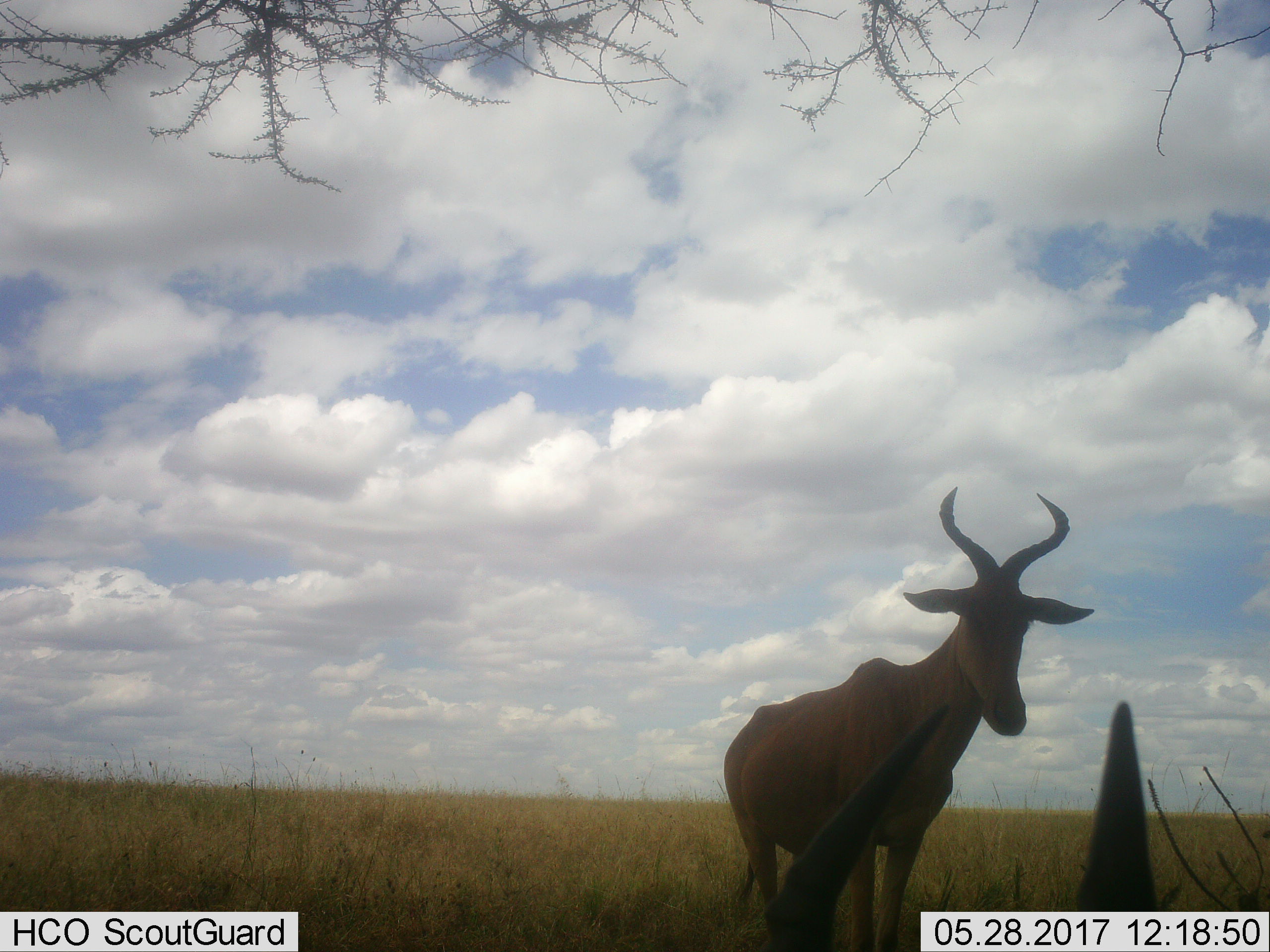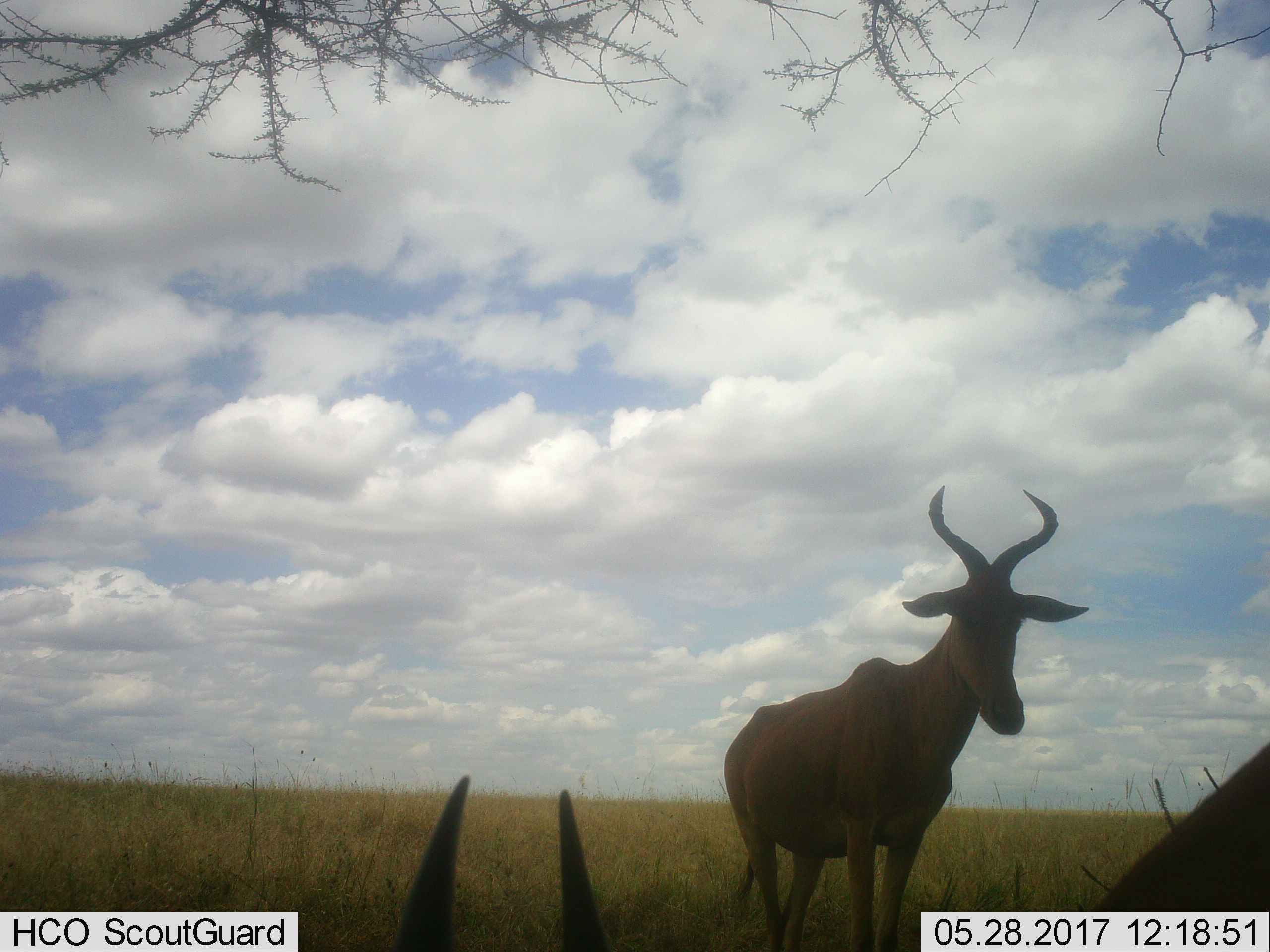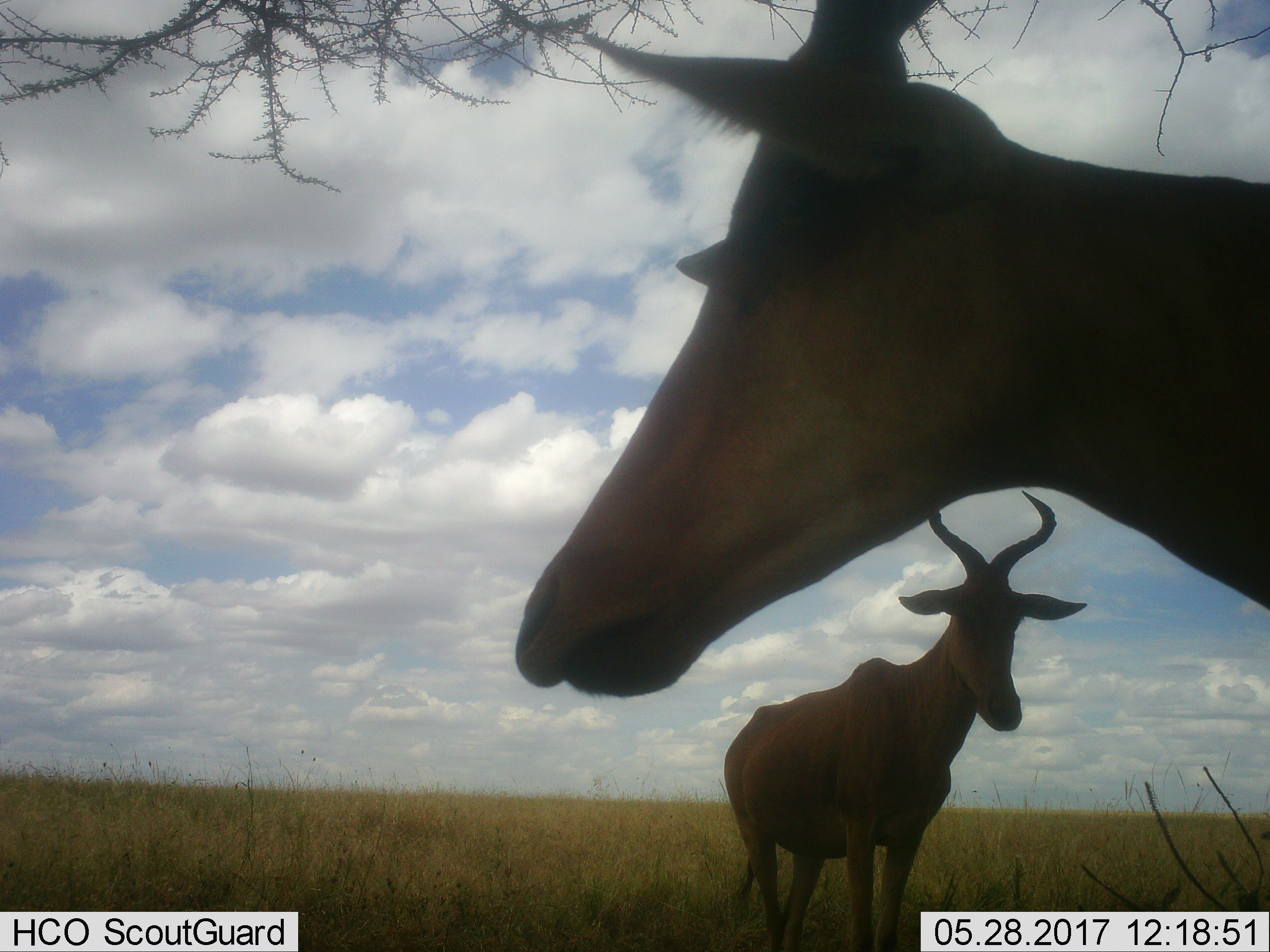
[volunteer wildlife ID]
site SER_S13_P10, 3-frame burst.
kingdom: Animalia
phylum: Chordata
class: Mammalia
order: Artiodactyla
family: Bovidae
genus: Alcelaphus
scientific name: Alcelaphus buselaphus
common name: hartebeest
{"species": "hartebeest (Alcelaphus buselaphus)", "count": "2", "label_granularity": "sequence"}